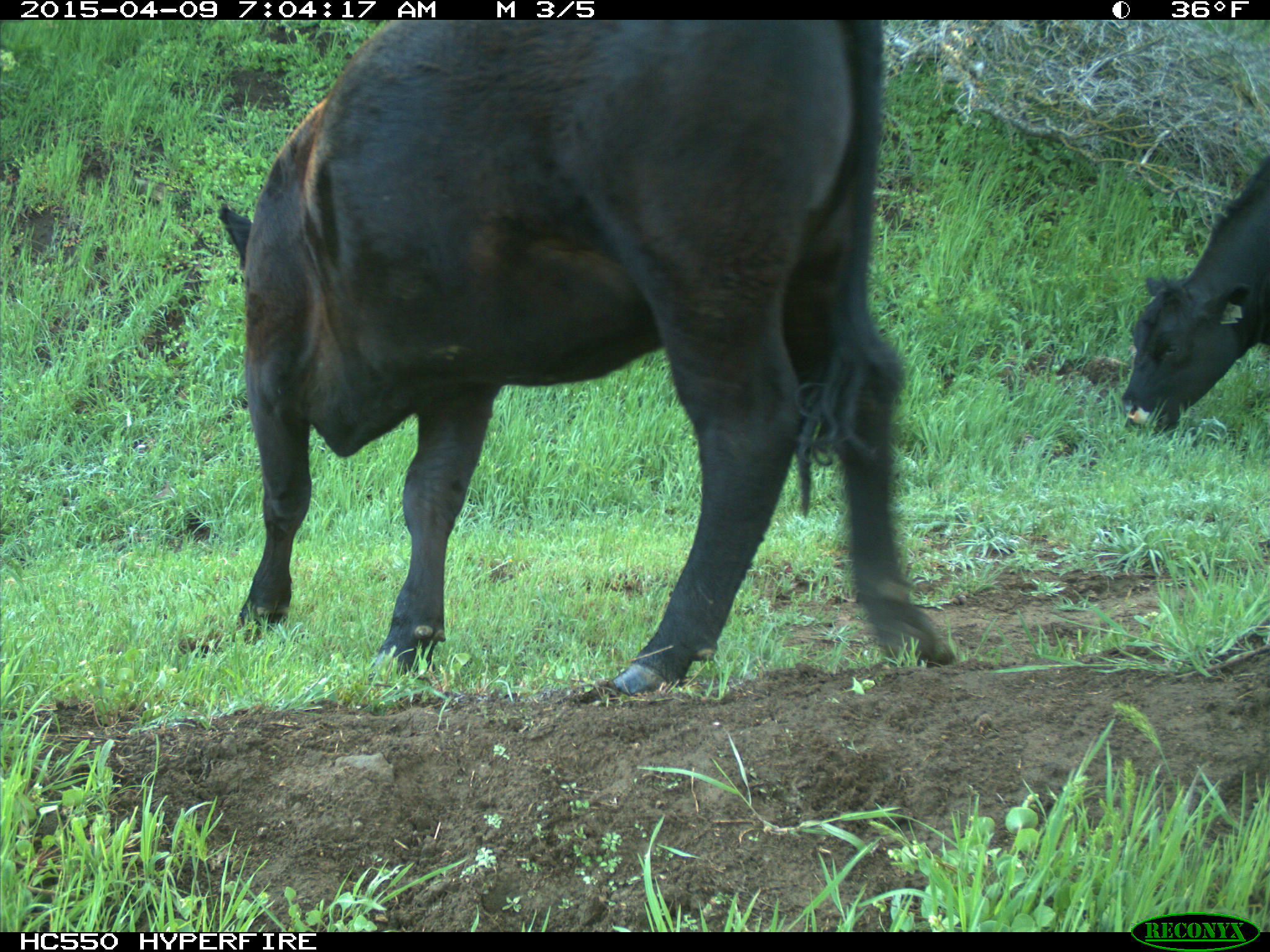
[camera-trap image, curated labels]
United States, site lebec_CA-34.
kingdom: Animalia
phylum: Chordata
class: Mammalia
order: Artiodactyla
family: Bovidae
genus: Bos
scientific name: Bos taurus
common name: domestic cow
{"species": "Bos taurus (domestic cow)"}